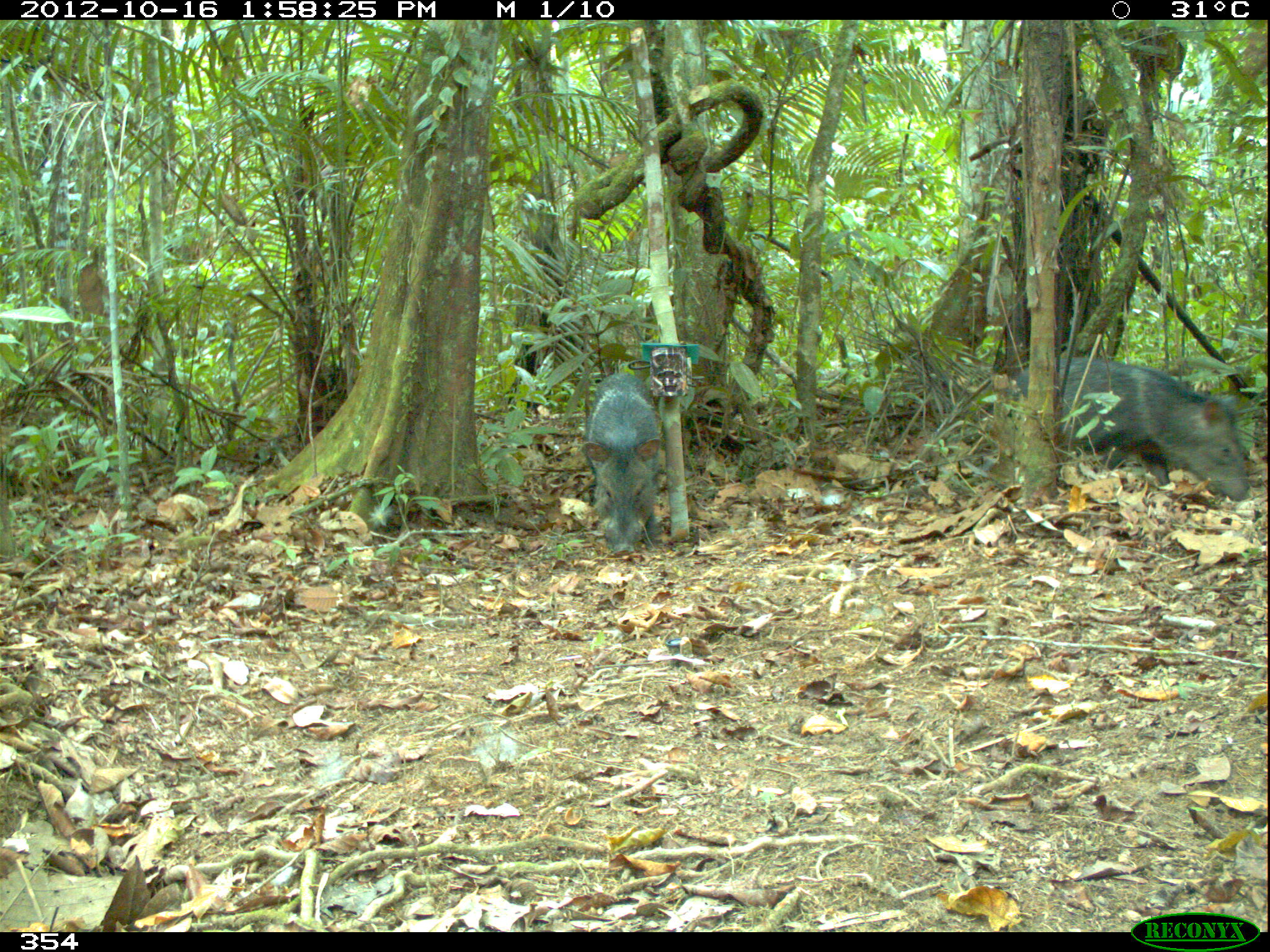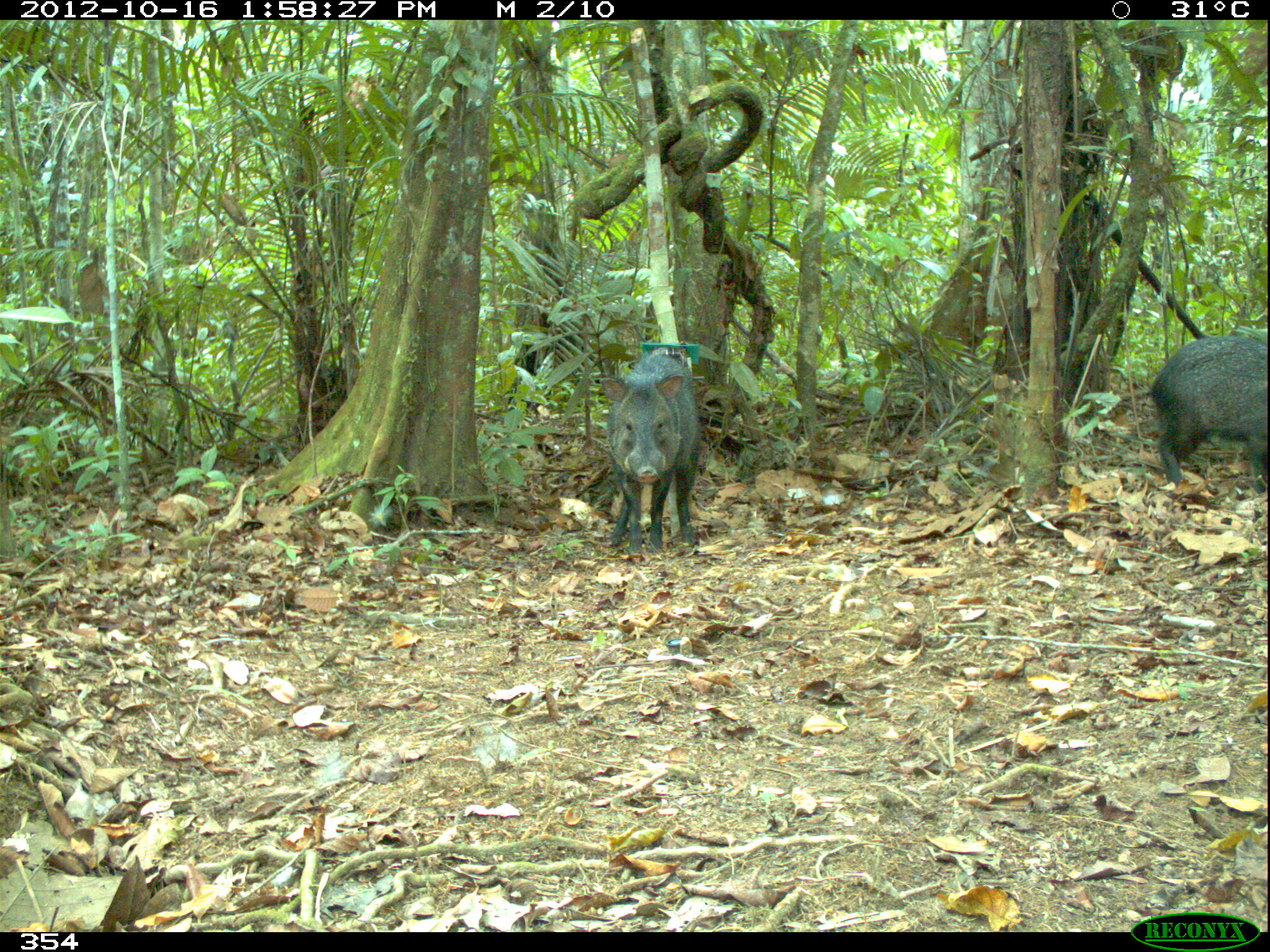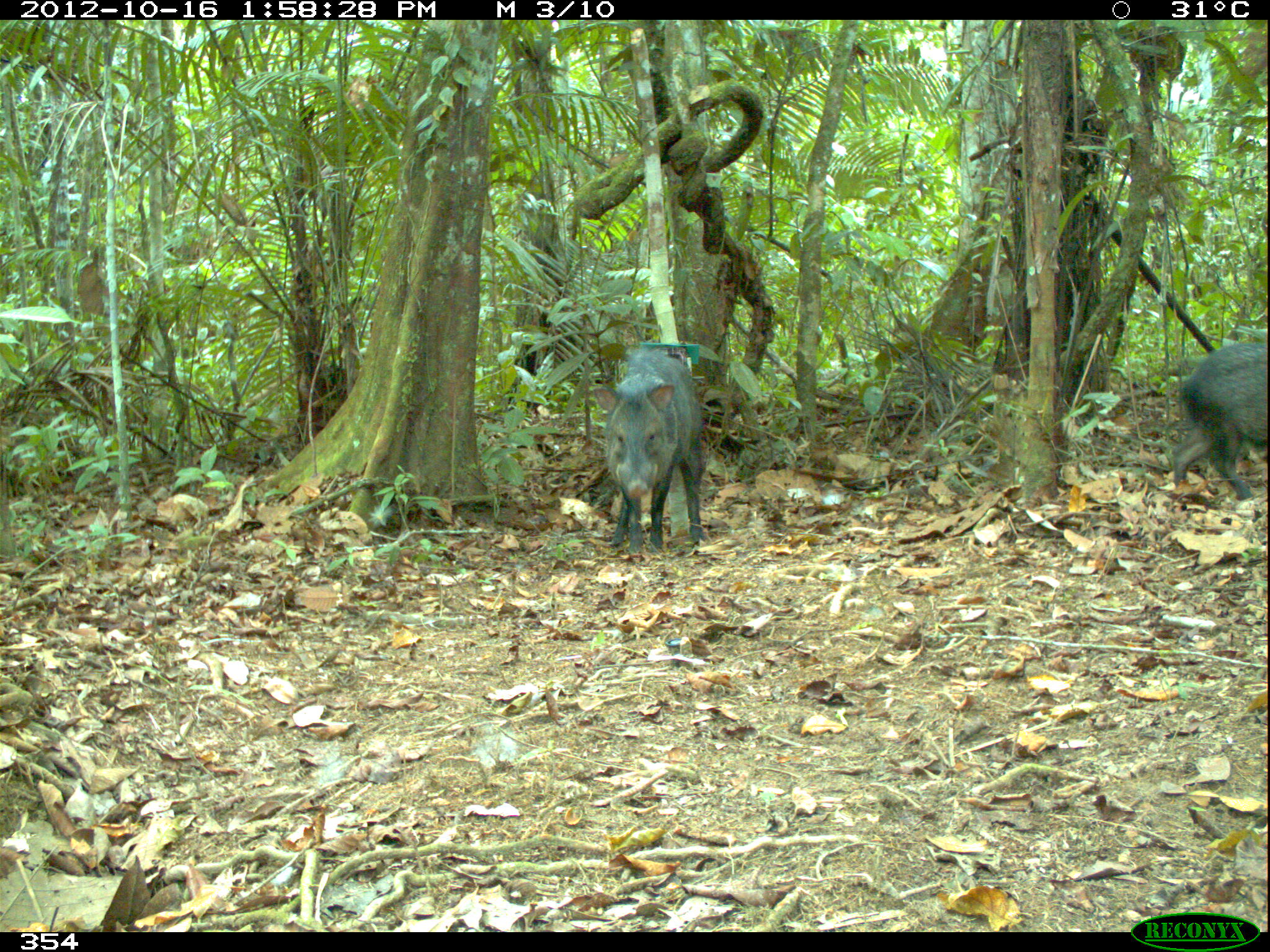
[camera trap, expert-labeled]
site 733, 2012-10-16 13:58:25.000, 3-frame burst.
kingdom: Animalia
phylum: Chordata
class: Mammalia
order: Artiodactyla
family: Tayassuidae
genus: Pecari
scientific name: Pecari tajacu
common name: collared peccary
Pecari tajacu (collared peccary).